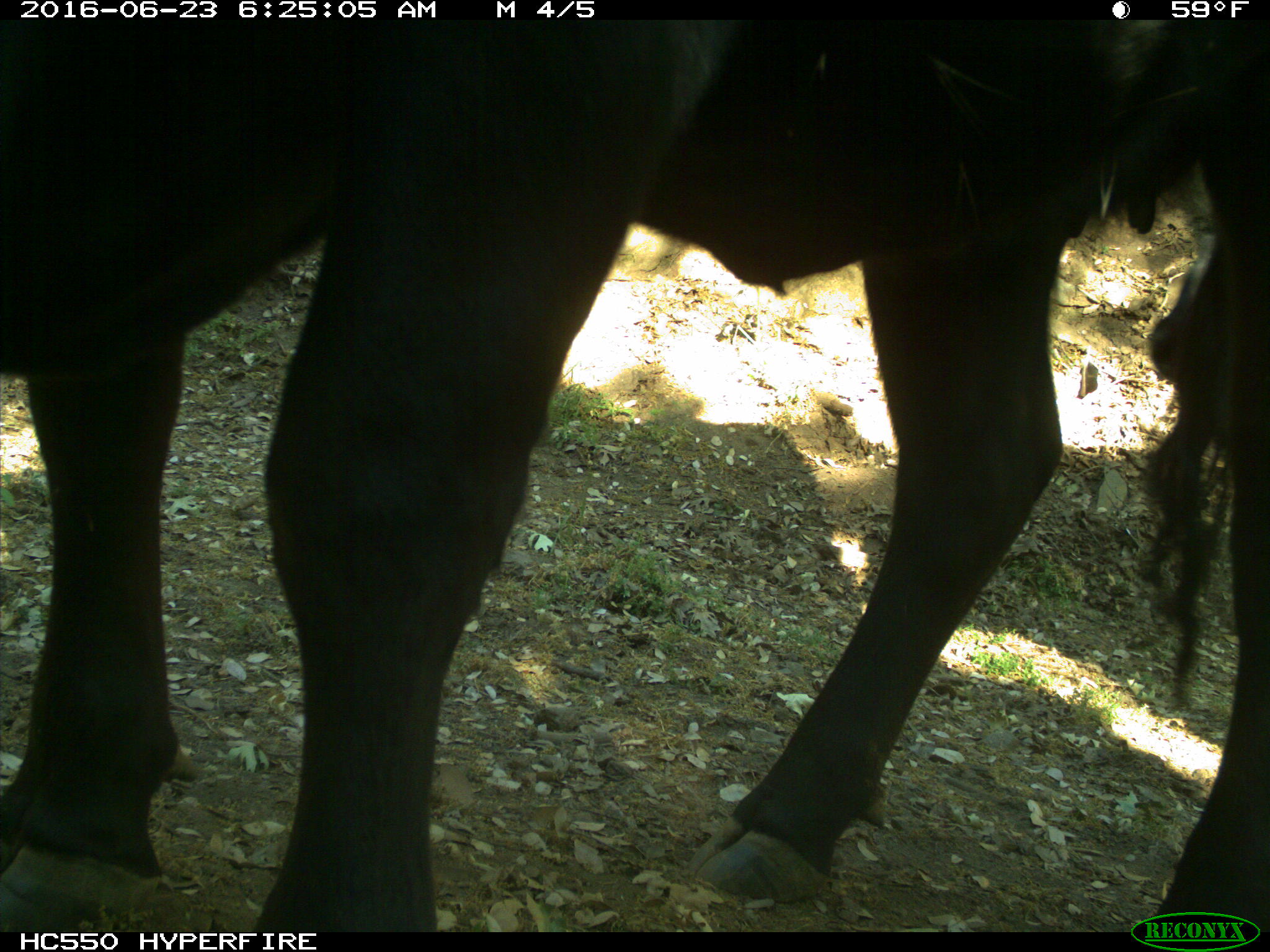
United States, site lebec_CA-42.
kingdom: Animalia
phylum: Chordata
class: Mammalia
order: Artiodactyla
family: Bovidae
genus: Bos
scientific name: Bos taurus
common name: domestic cow